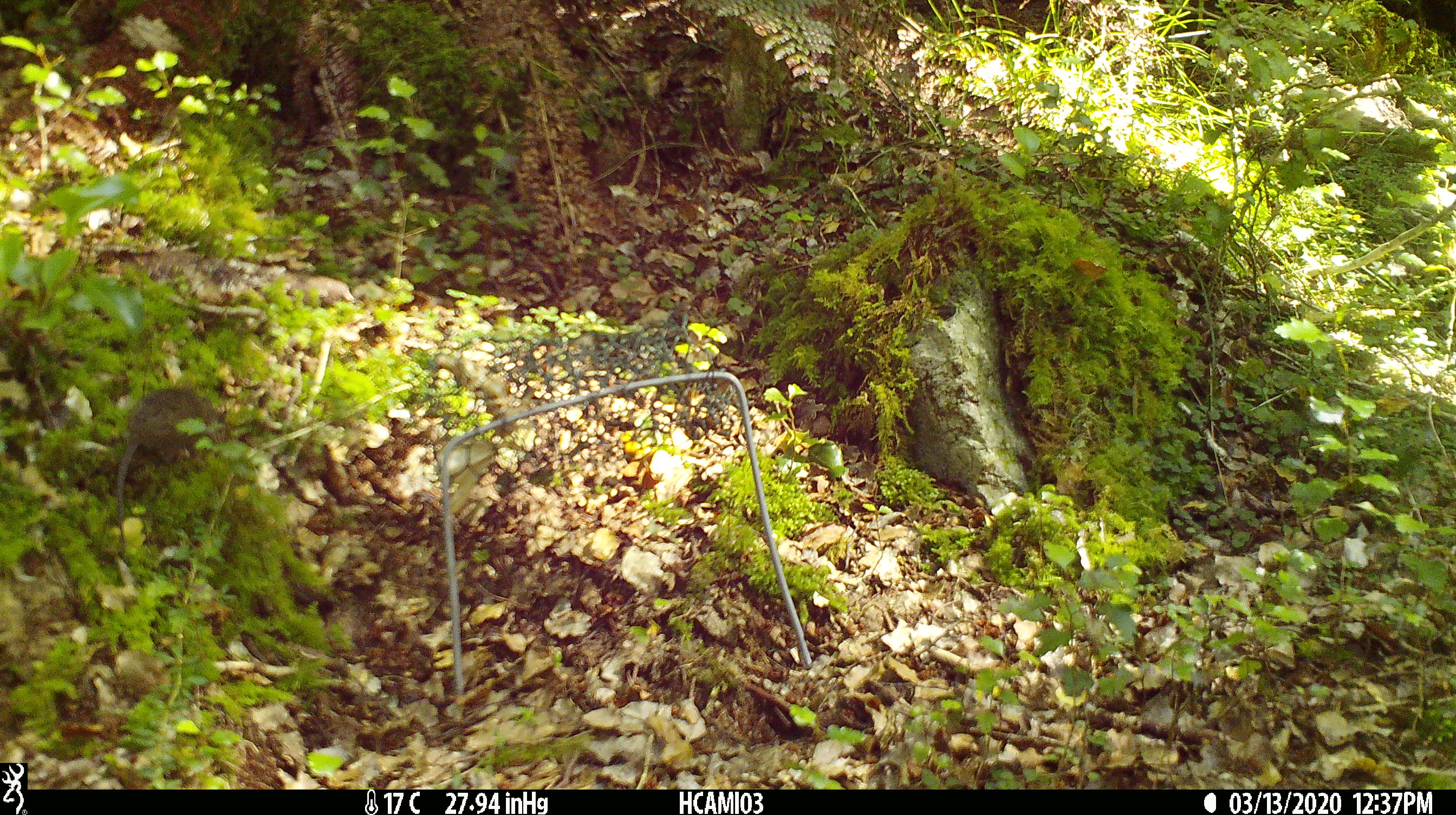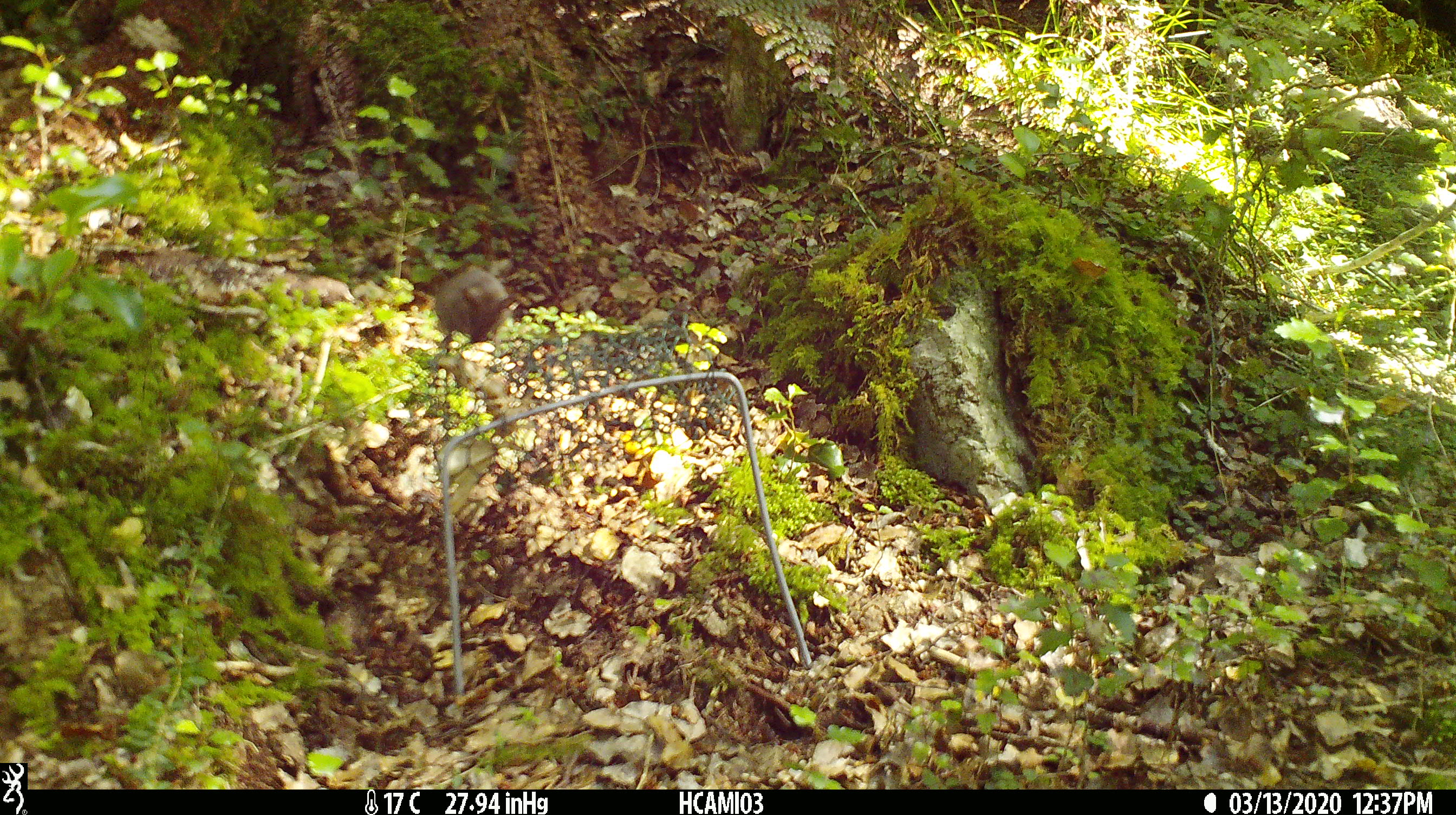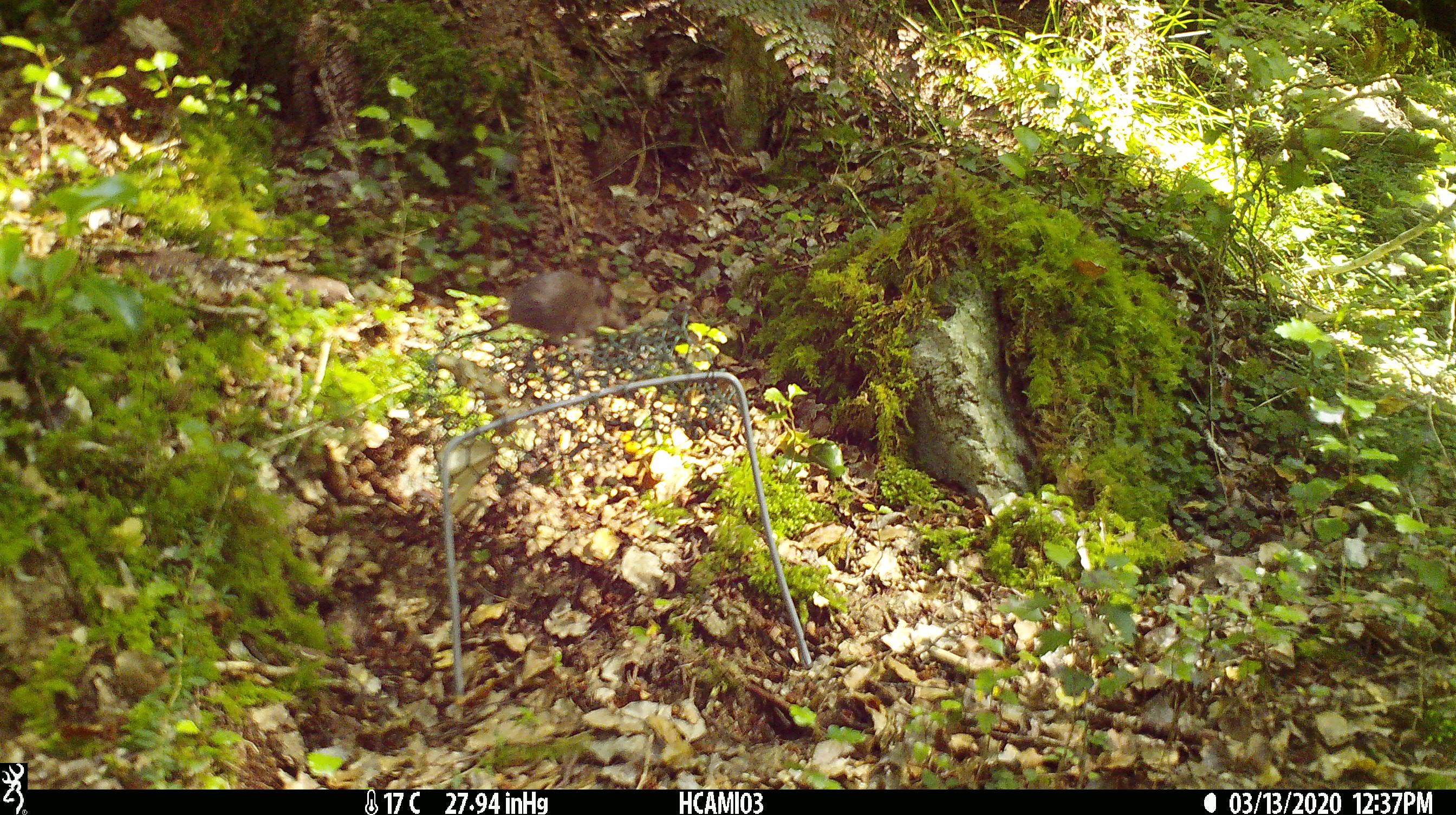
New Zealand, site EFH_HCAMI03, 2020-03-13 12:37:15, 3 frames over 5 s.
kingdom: Animalia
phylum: Chordata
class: Mammalia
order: Rodentia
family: Muridae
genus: Mus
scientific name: Mus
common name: mouse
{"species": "mouse (Mus)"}